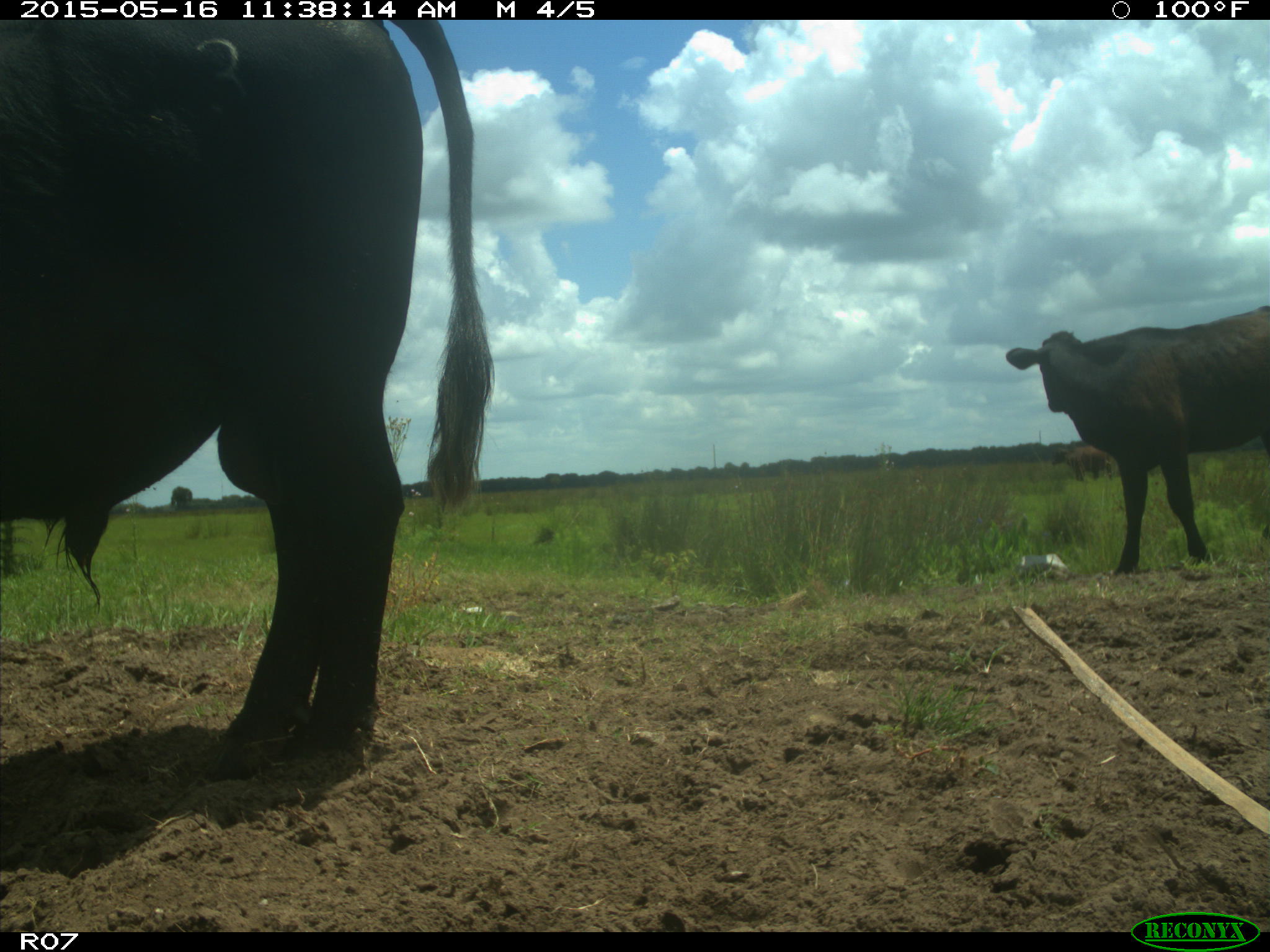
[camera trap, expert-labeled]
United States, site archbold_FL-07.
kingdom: Animalia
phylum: Chordata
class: Mammalia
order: Artiodactyla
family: Bovidae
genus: Bos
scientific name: Bos taurus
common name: domestic cow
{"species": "Bos taurus (domestic cow)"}